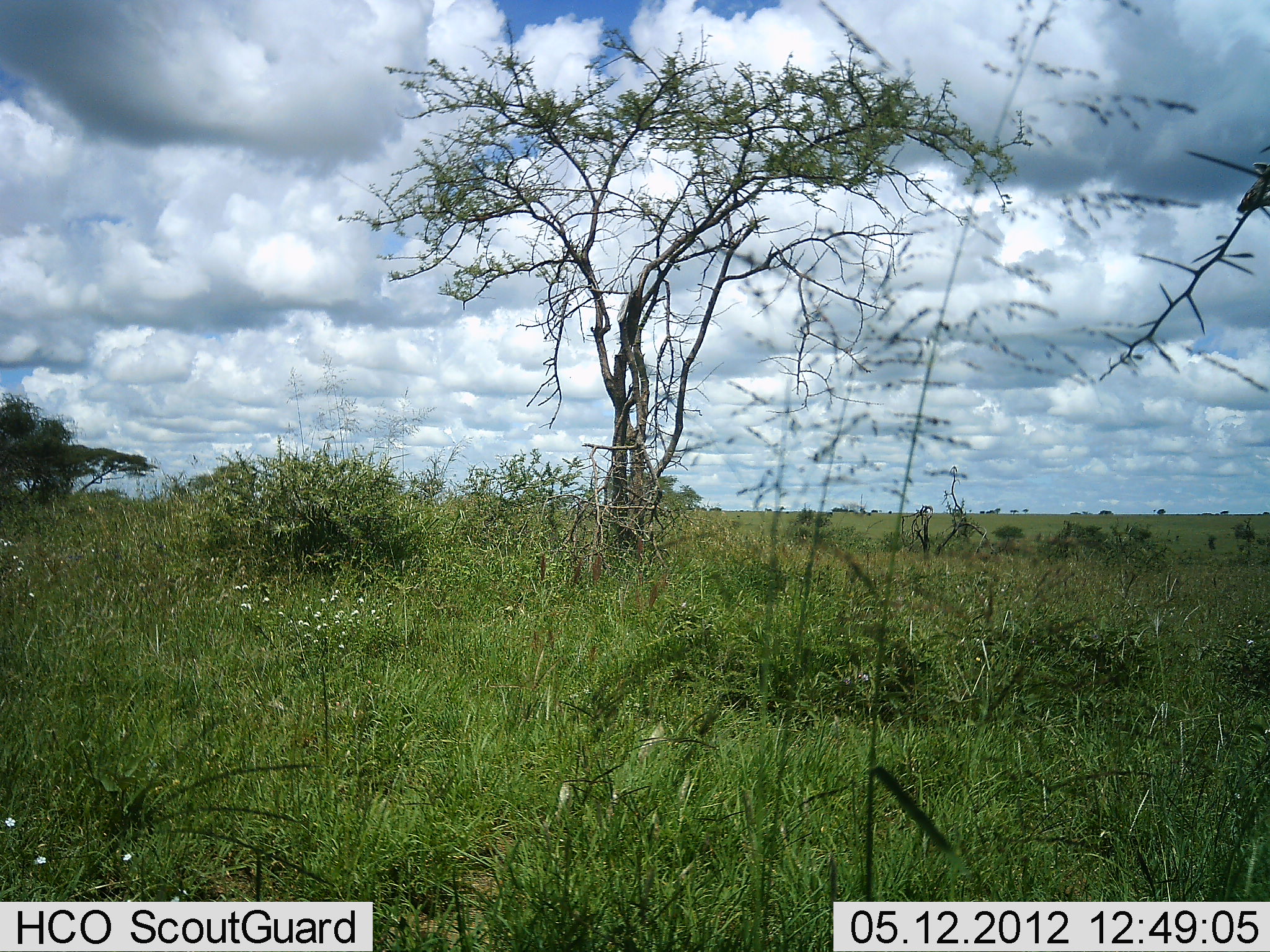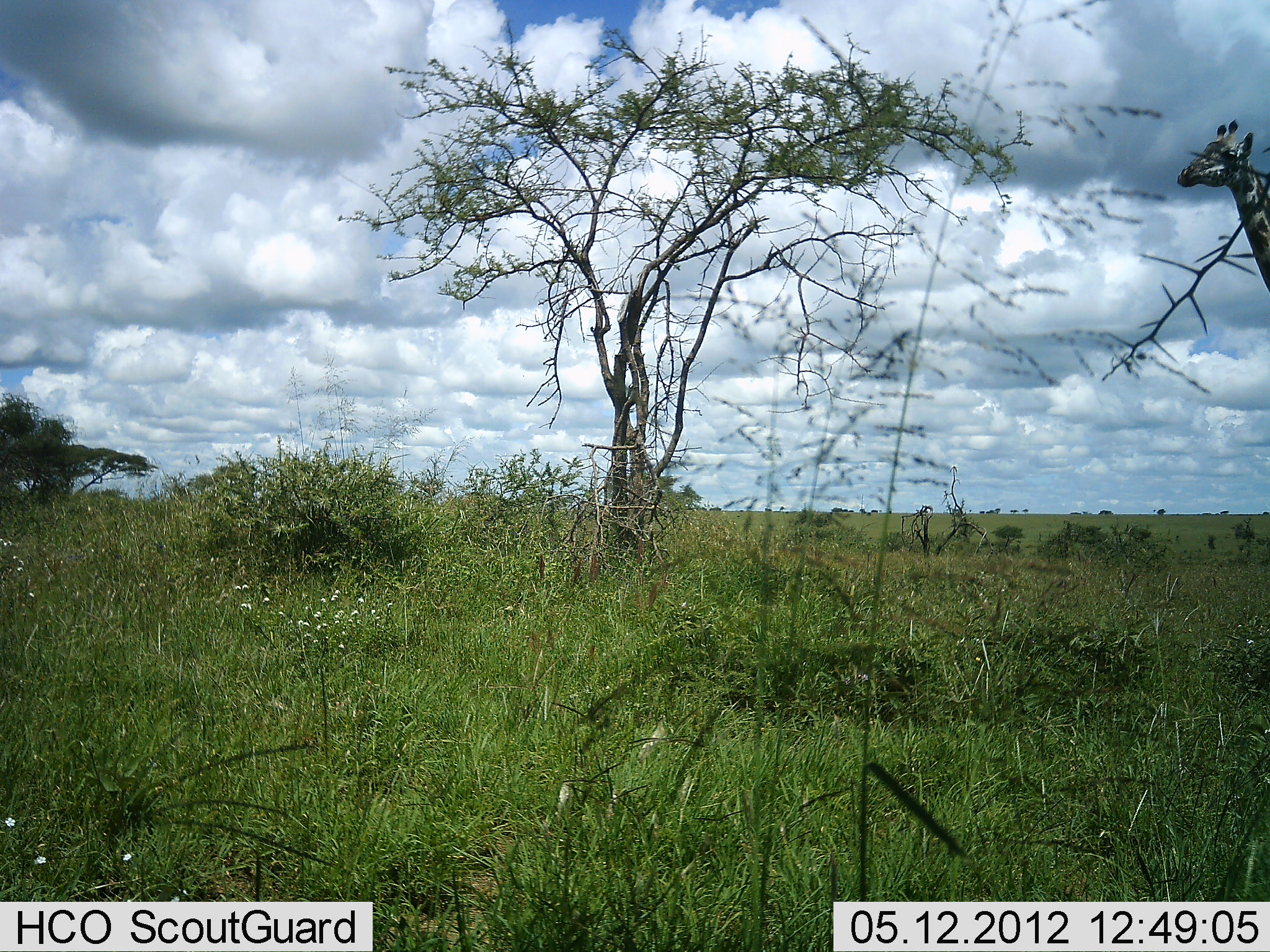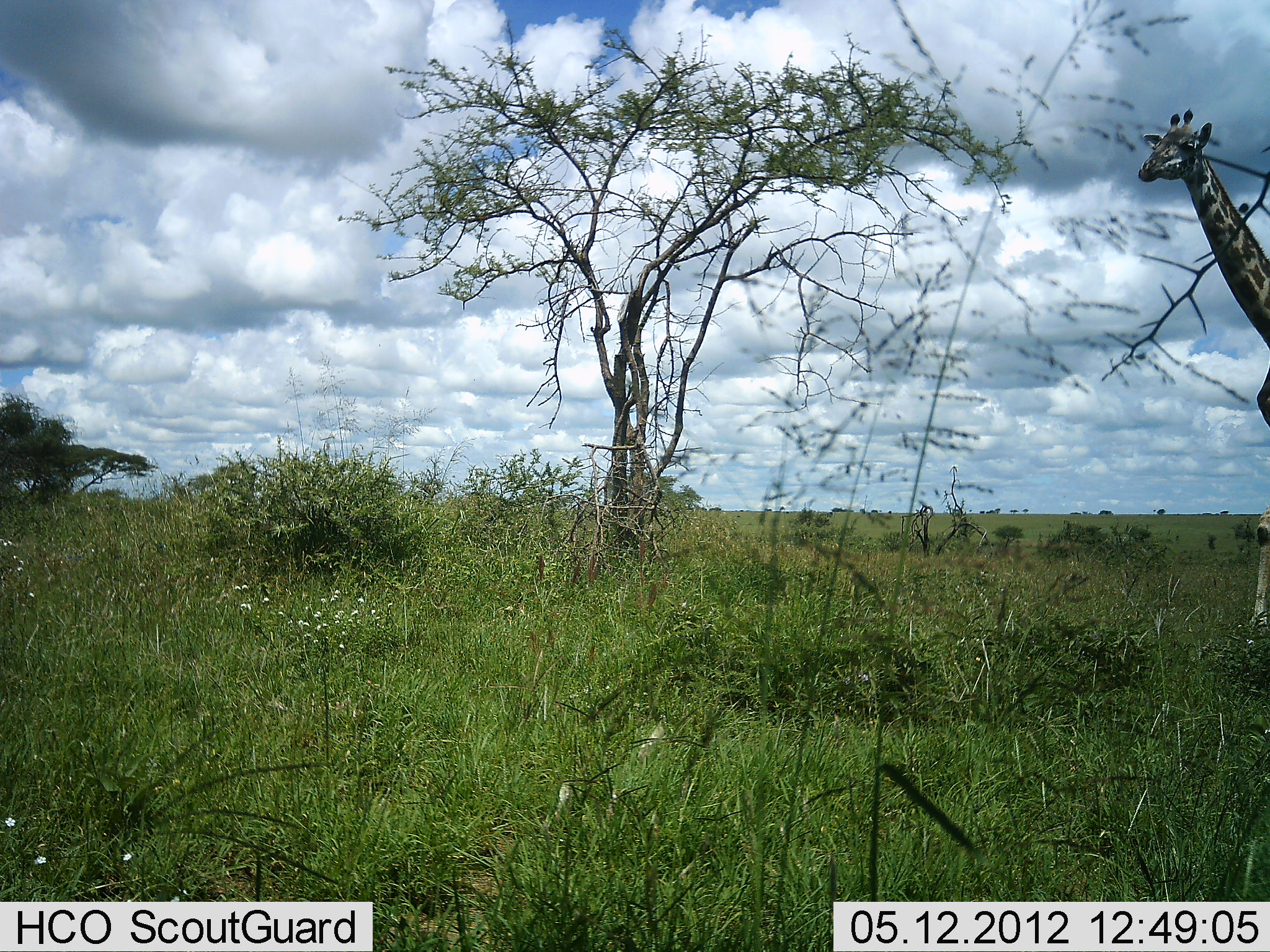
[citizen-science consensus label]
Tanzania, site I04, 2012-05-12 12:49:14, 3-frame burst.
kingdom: Animalia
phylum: Chordata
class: Mammalia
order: Artiodactyla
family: Giraffidae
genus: Giraffa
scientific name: Giraffa camelopardalis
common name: giraffe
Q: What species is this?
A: Giraffe (Giraffa camelopardalis).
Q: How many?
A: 1.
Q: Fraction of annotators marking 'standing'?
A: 17%.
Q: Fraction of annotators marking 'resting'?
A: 0%.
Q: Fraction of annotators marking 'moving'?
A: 89%.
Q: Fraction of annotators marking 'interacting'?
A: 0%.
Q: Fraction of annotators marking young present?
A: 0%.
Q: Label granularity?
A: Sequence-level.